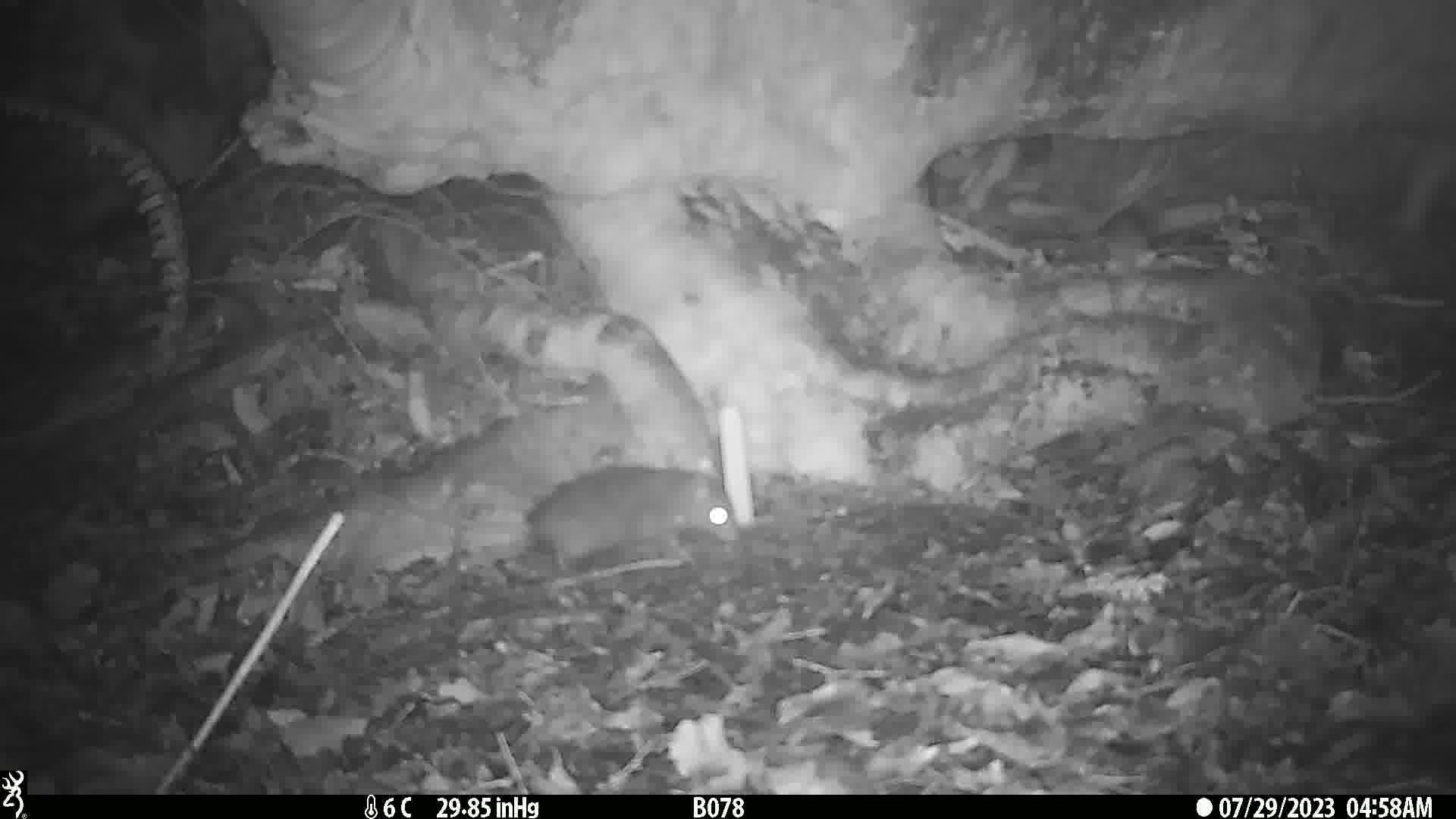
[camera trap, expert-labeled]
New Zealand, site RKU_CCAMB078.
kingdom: Animalia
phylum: Chordata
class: Mammalia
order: Rodentia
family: Muridae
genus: Rattus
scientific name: Rattus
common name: rat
Rat (Rattus).